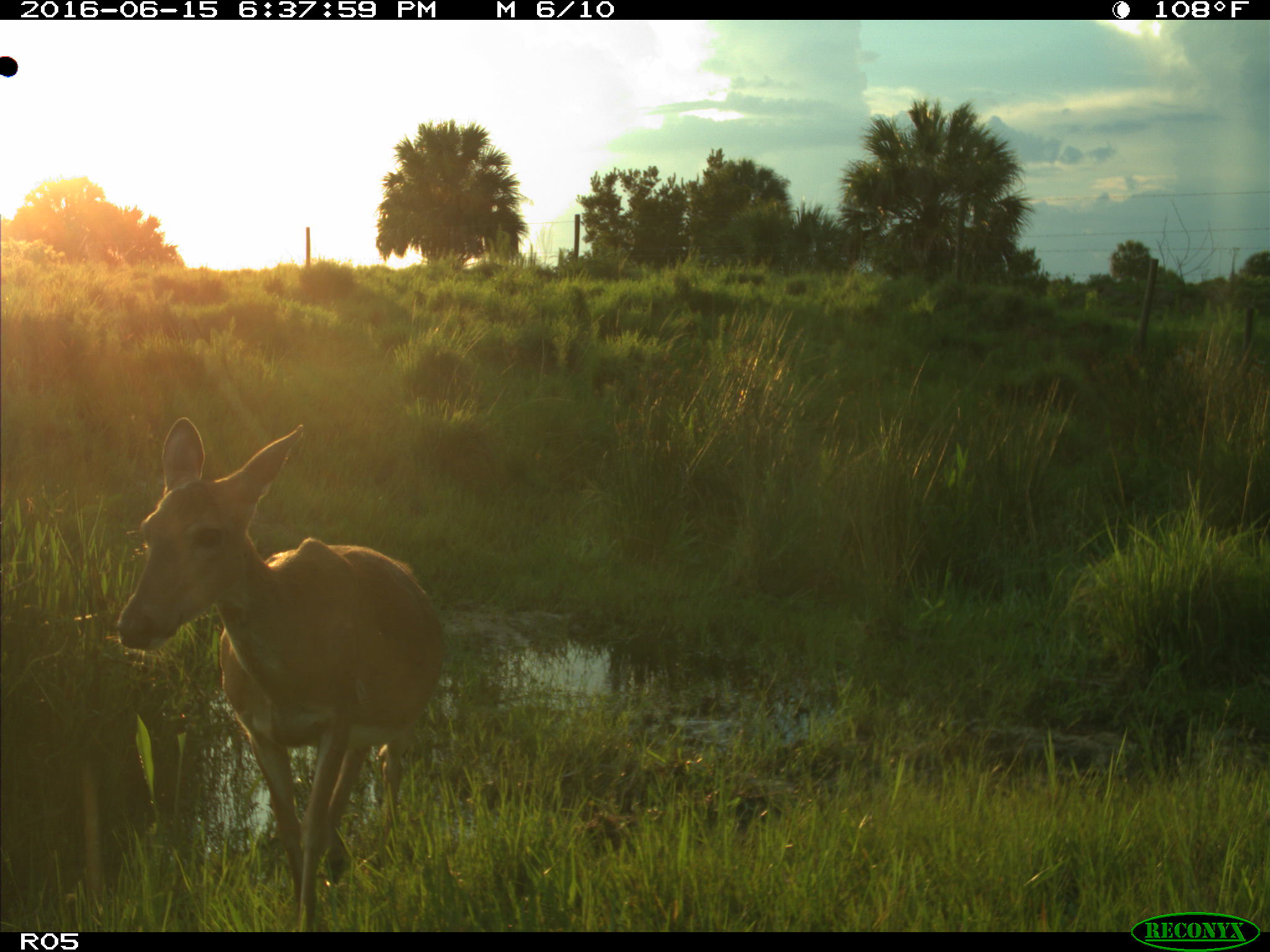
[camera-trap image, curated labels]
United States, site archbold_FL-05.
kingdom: Animalia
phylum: Chordata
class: Mammalia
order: Artiodactyla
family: Cervidae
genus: Odocoileus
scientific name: Odocoileus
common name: deer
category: unidentified deer